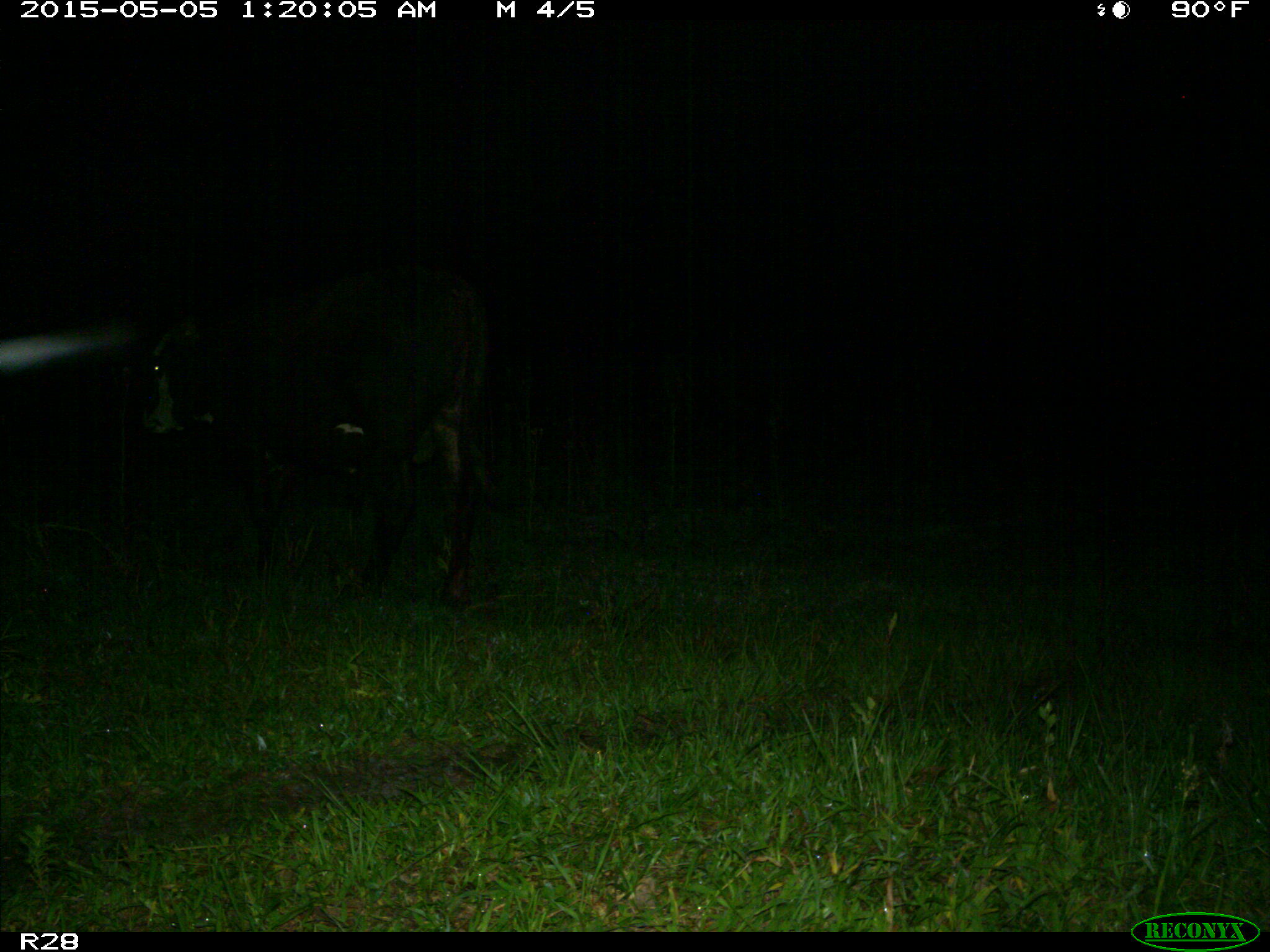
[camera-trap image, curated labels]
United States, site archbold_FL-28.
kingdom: Animalia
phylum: Chordata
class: Mammalia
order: Artiodactyla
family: Bovidae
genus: Bos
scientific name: Bos taurus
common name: domestic cow